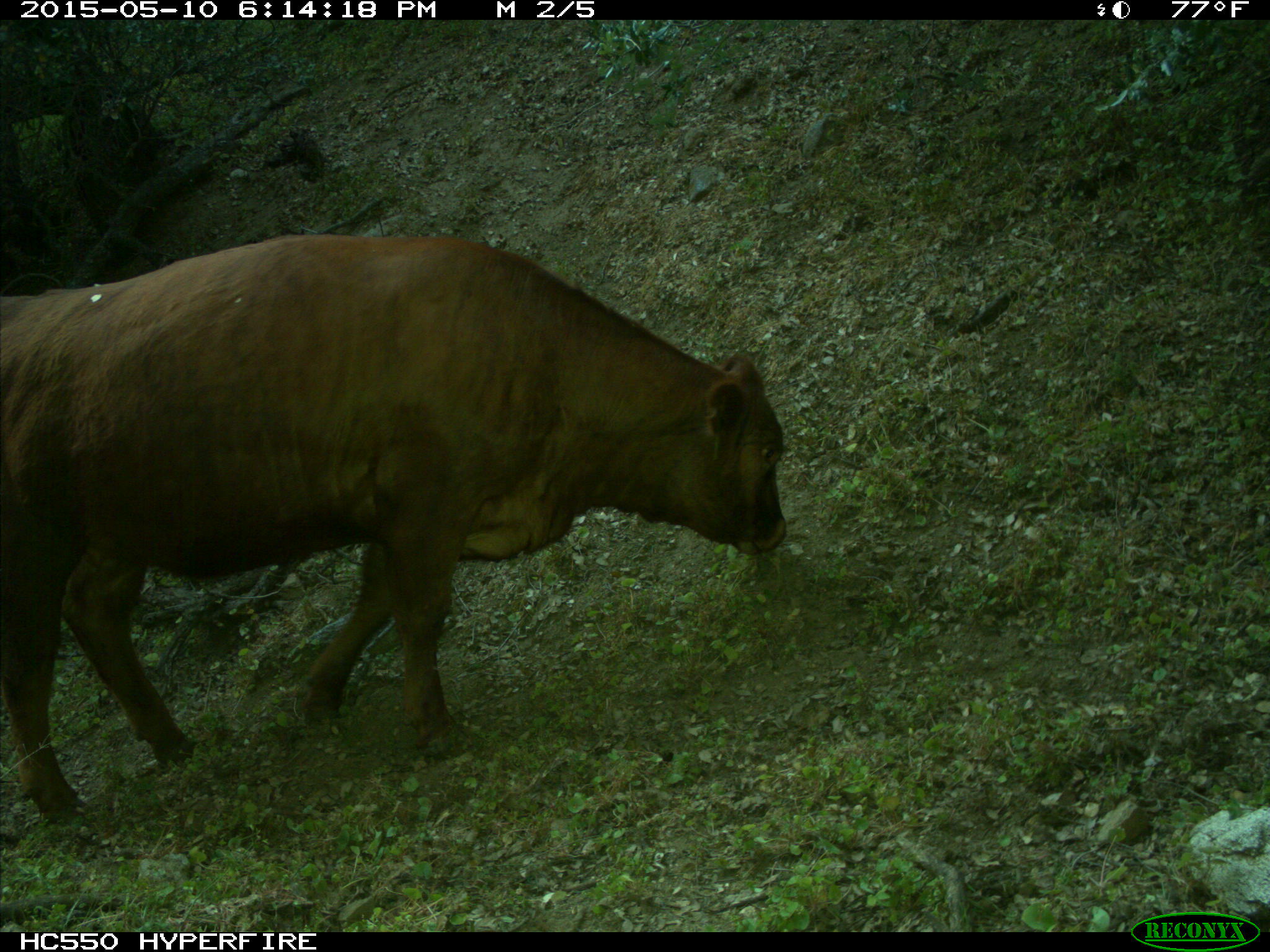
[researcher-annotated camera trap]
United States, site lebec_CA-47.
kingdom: Animalia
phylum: Chordata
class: Mammalia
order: Artiodactyla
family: Bovidae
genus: Bos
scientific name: Bos taurus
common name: domestic cow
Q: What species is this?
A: Bos taurus (domestic cow).